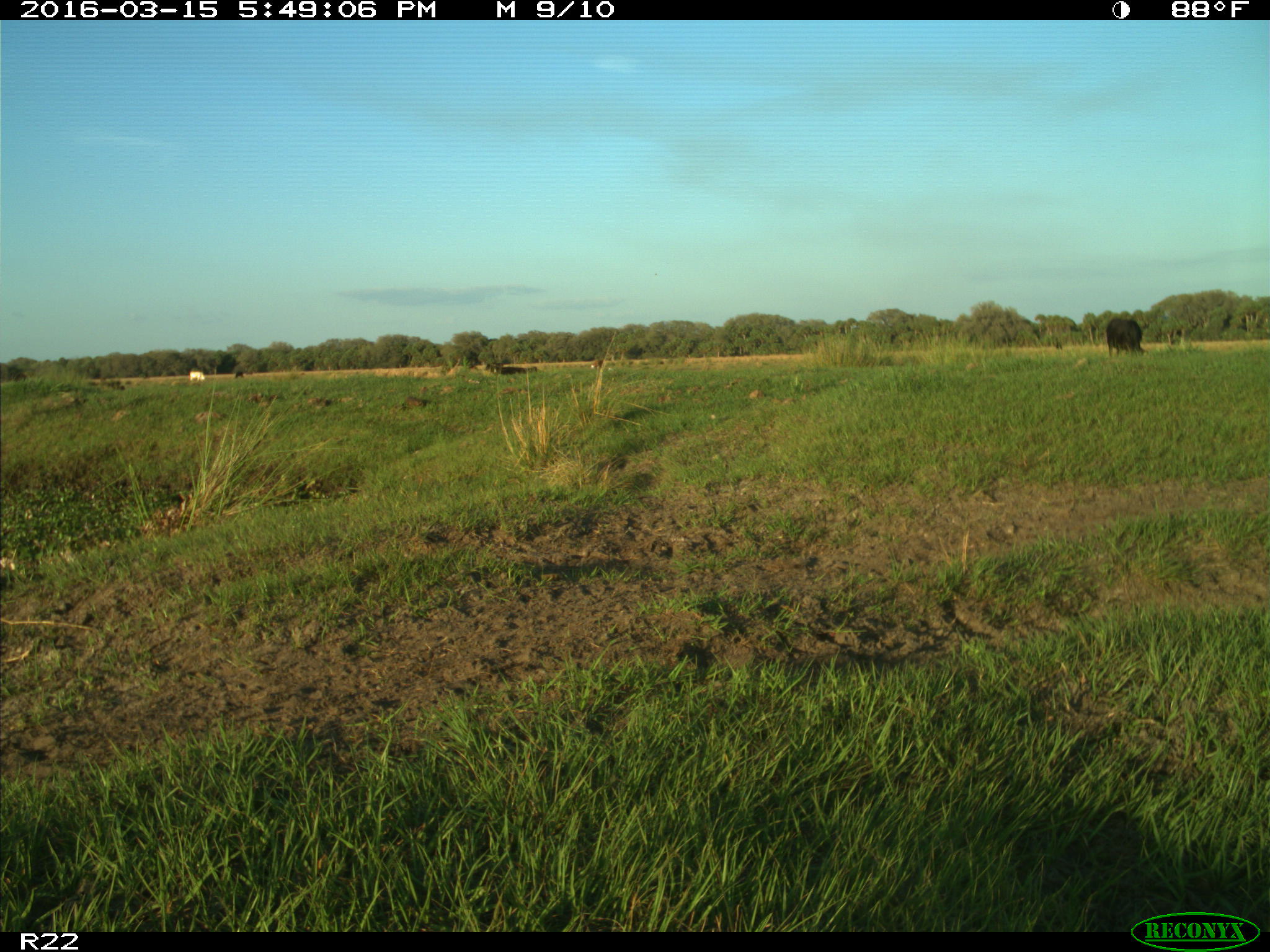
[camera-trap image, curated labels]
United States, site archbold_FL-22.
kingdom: Animalia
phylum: Chordata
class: Mammalia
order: Artiodactyla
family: Bovidae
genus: Bos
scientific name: Bos taurus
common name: domestic cow